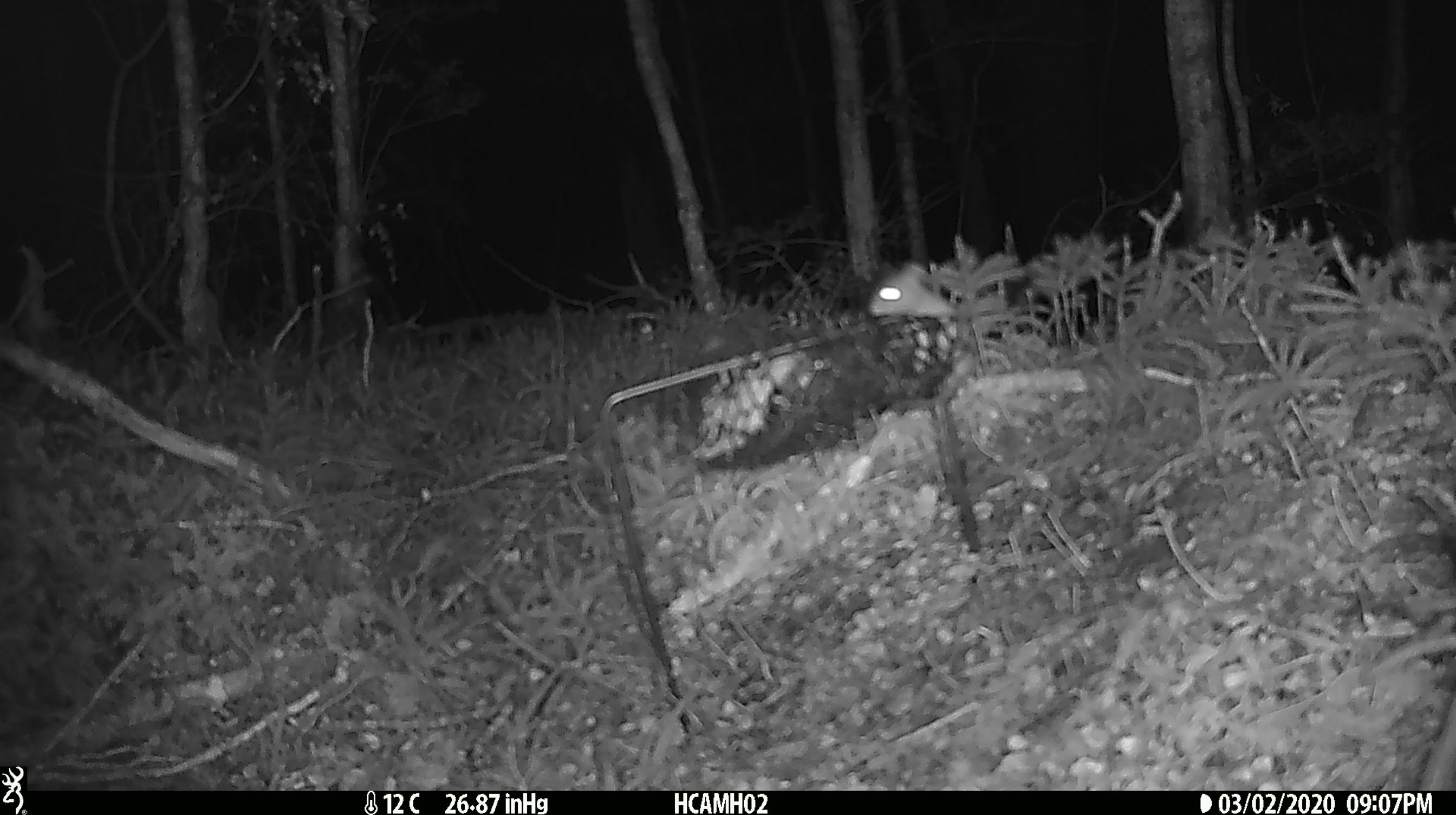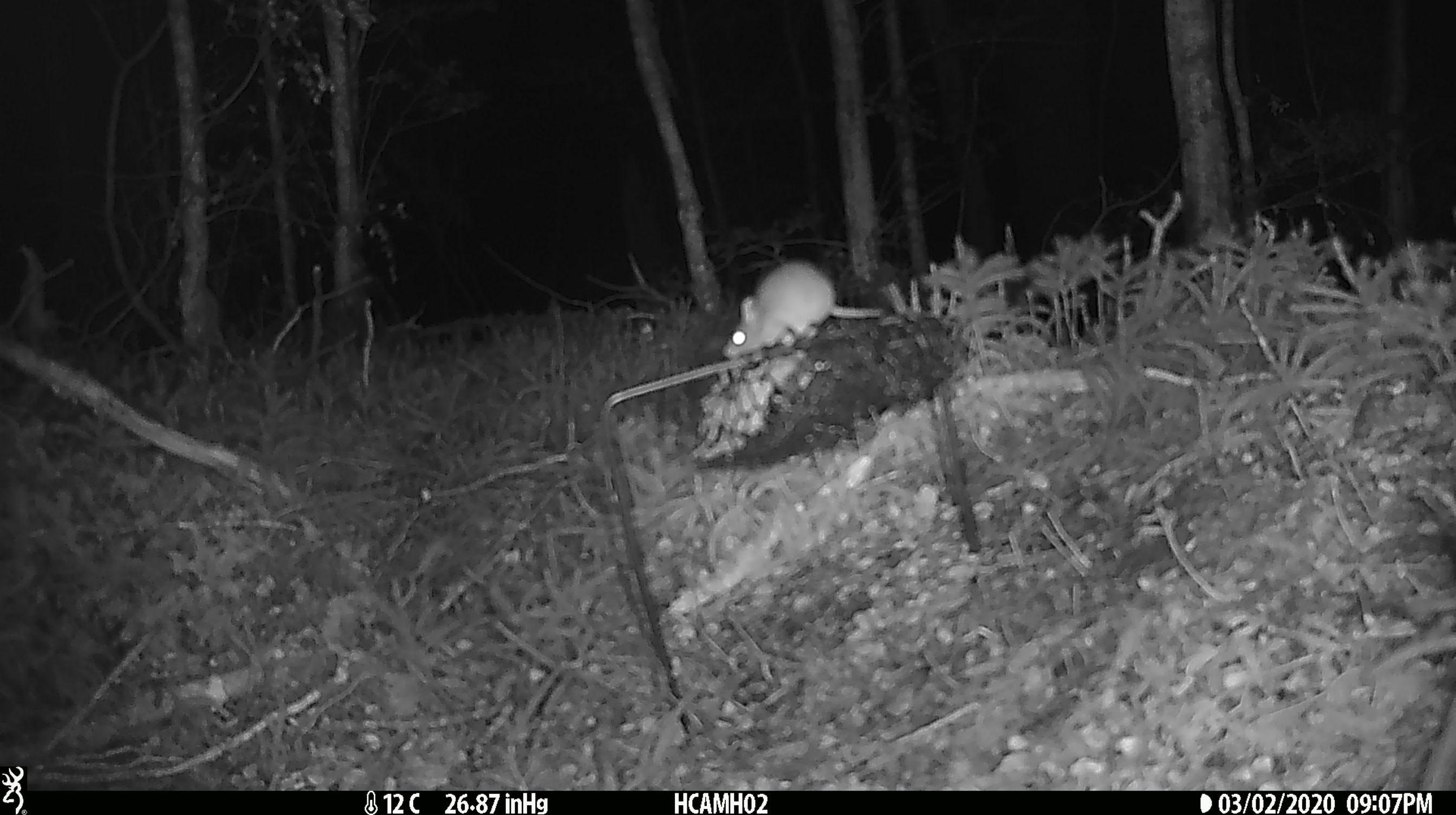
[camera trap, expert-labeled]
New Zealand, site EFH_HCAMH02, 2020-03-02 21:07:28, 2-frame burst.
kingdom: Animalia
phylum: Chordata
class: Mammalia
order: Rodentia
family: Muridae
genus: Mus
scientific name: Mus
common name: mouse